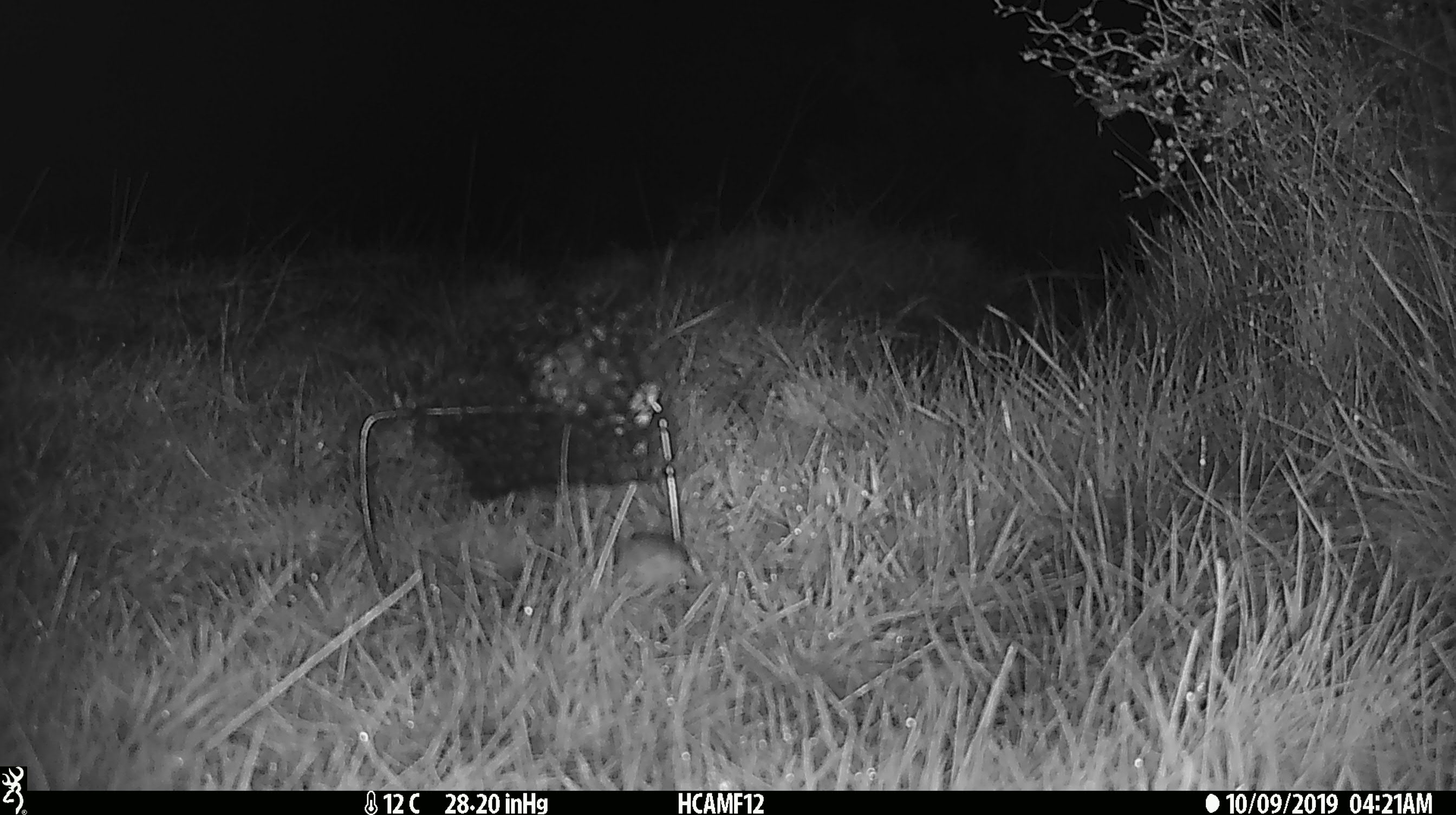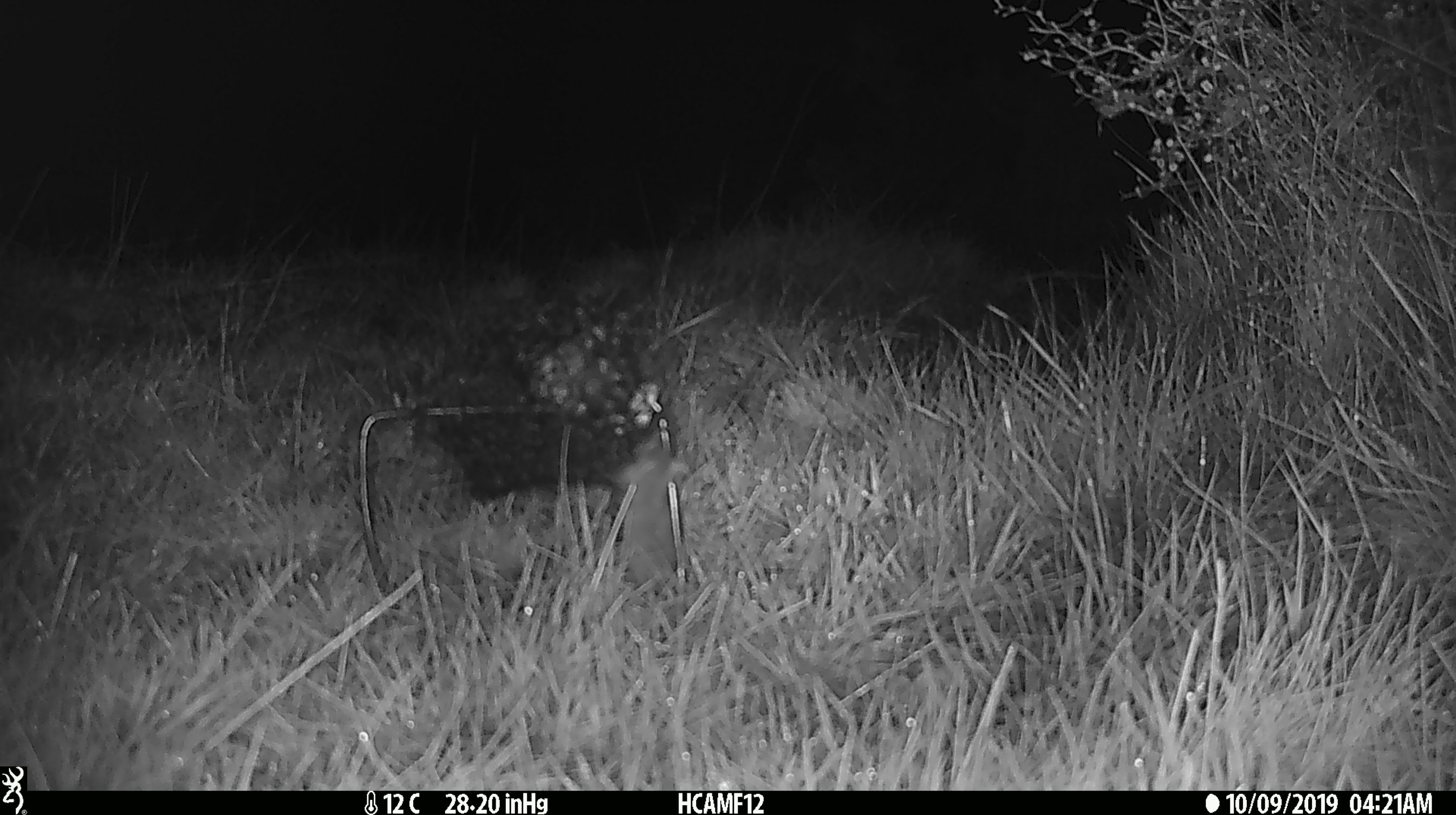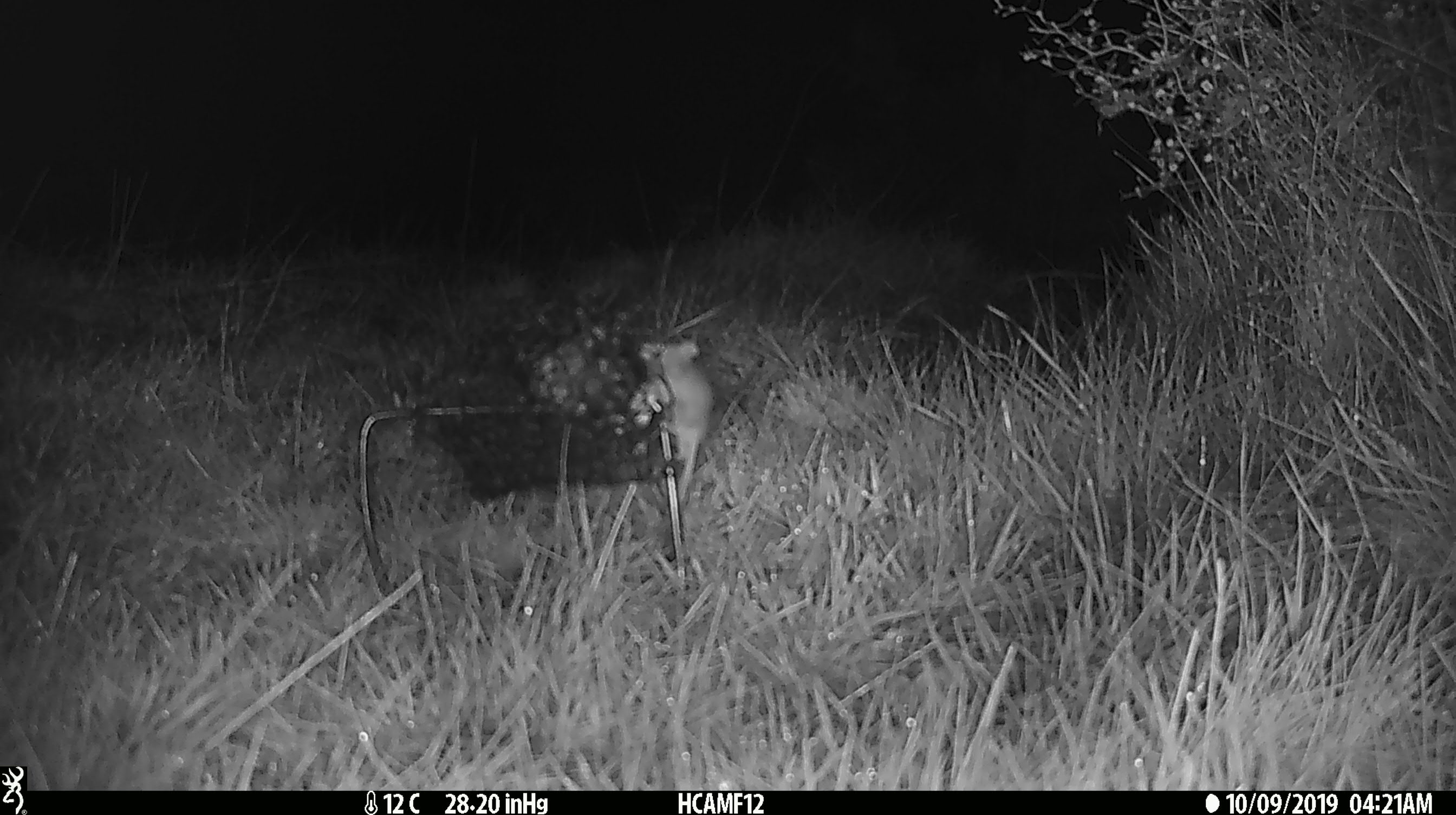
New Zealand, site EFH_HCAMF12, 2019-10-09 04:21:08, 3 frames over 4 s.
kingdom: Animalia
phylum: Chordata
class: Mammalia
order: Rodentia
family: Muridae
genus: Mus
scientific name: Mus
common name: mouse